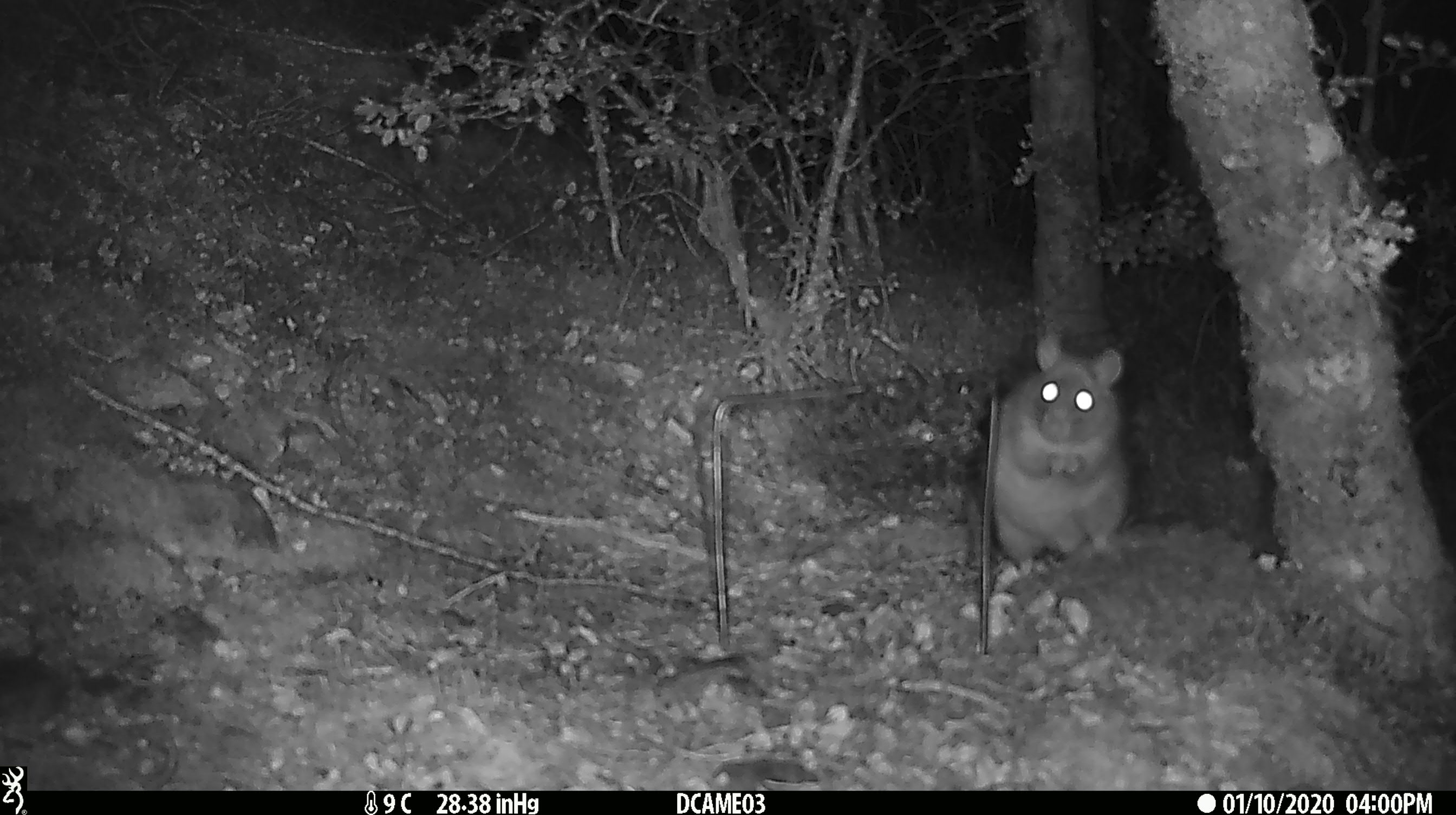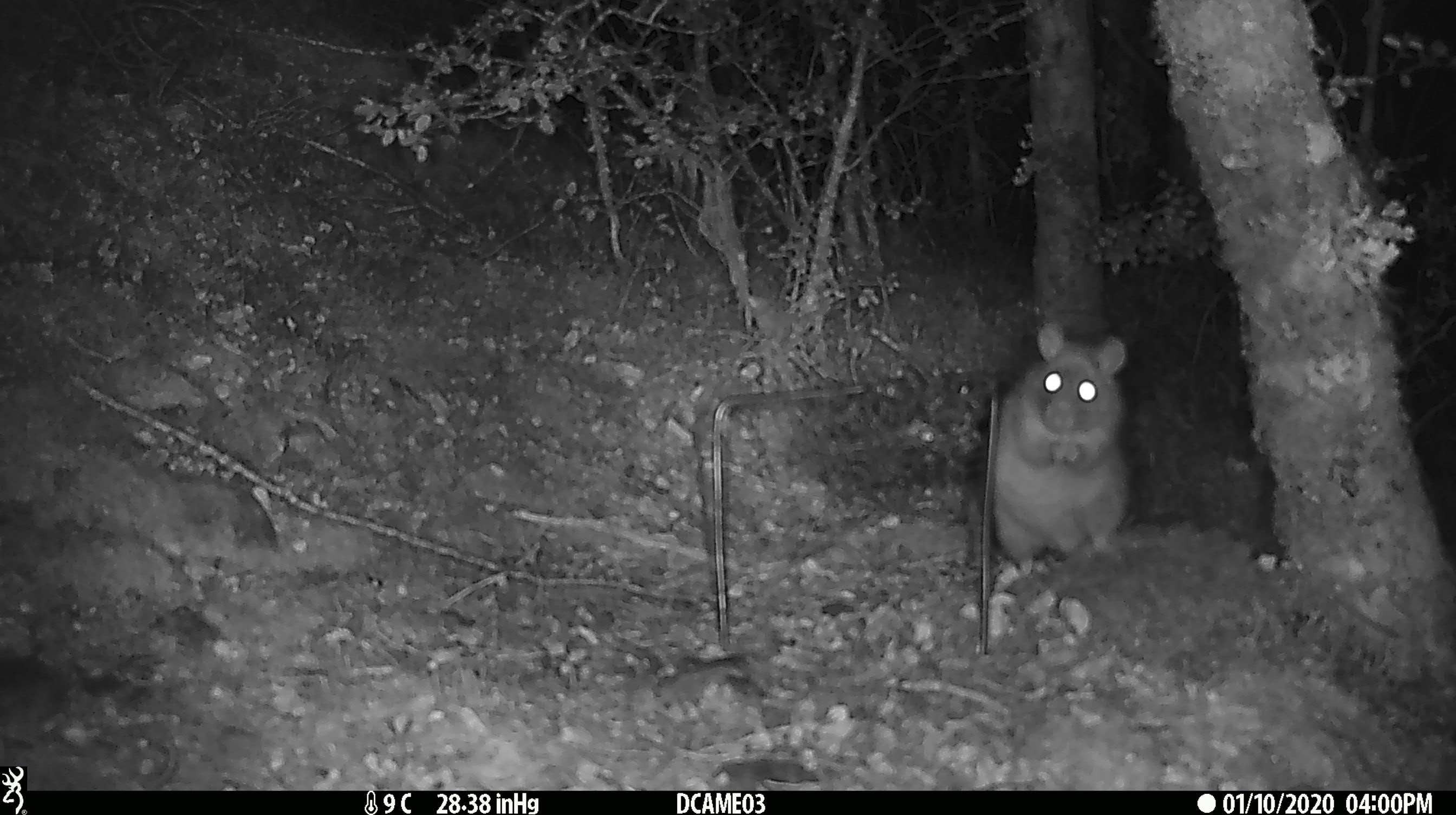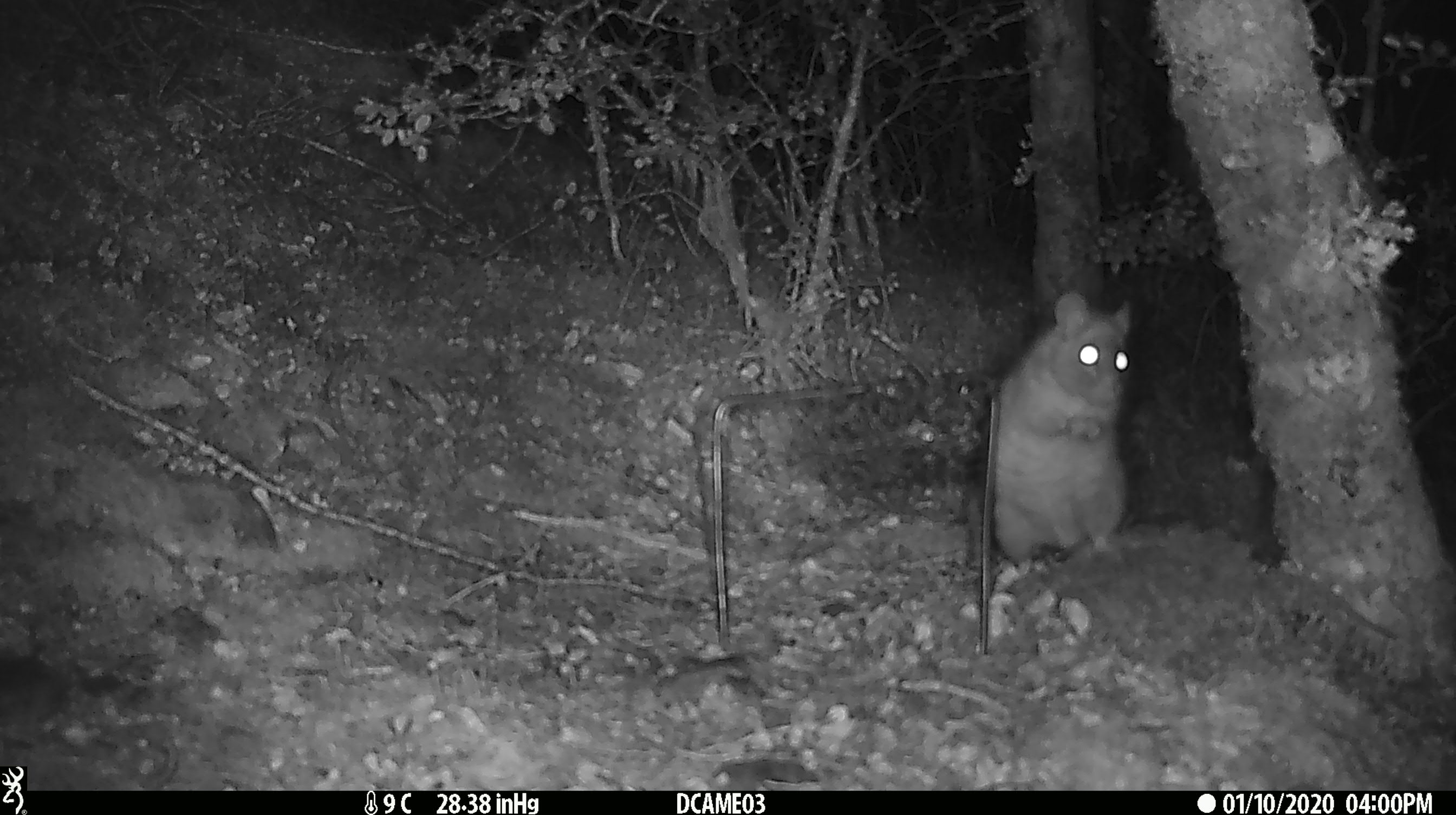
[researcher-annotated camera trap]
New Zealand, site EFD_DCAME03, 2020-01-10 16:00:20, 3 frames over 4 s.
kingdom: Animalia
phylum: Chordata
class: Mammalia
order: Rodentia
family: Muridae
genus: Rattus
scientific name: Rattus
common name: rat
Rat (Rattus).